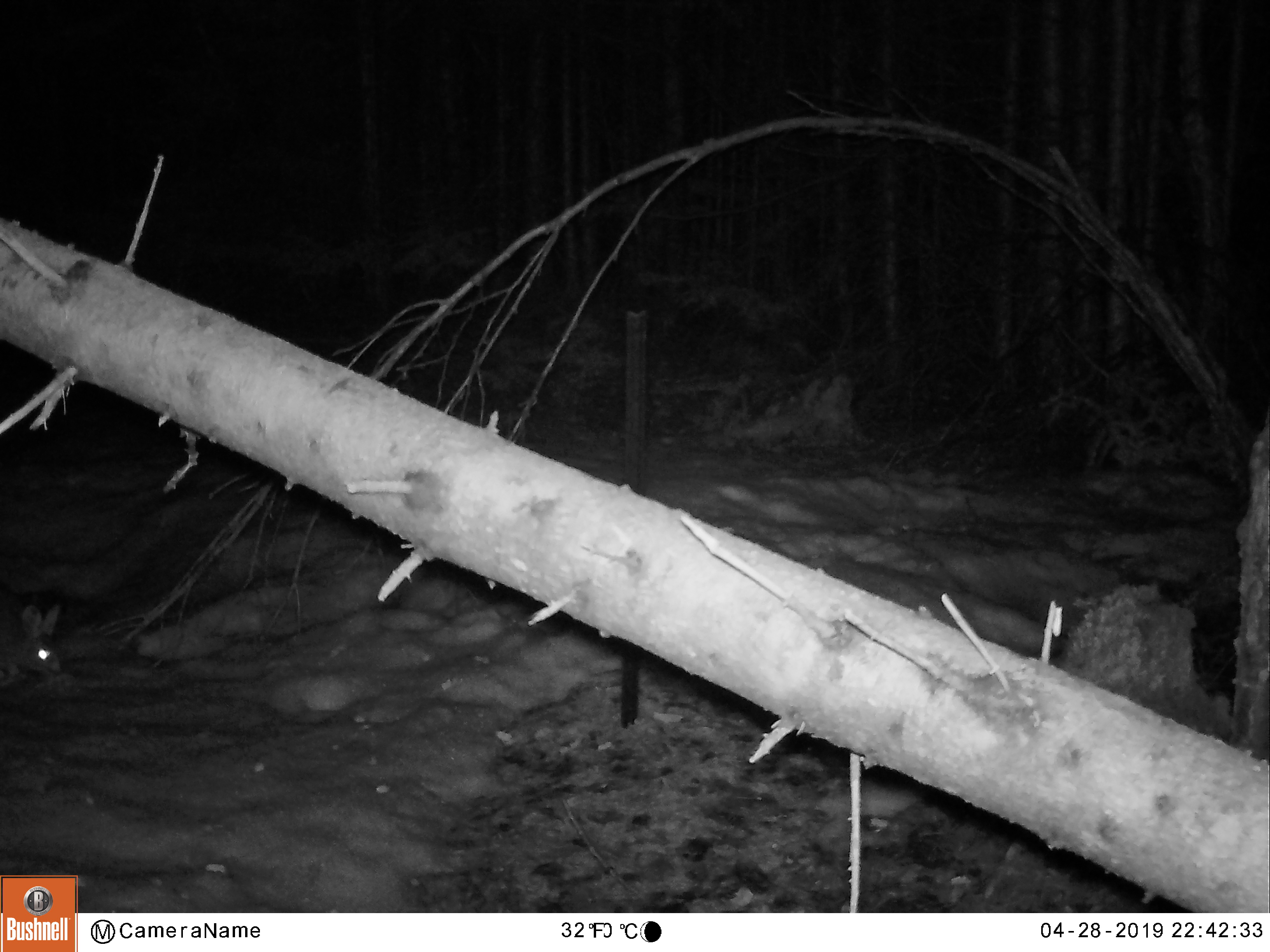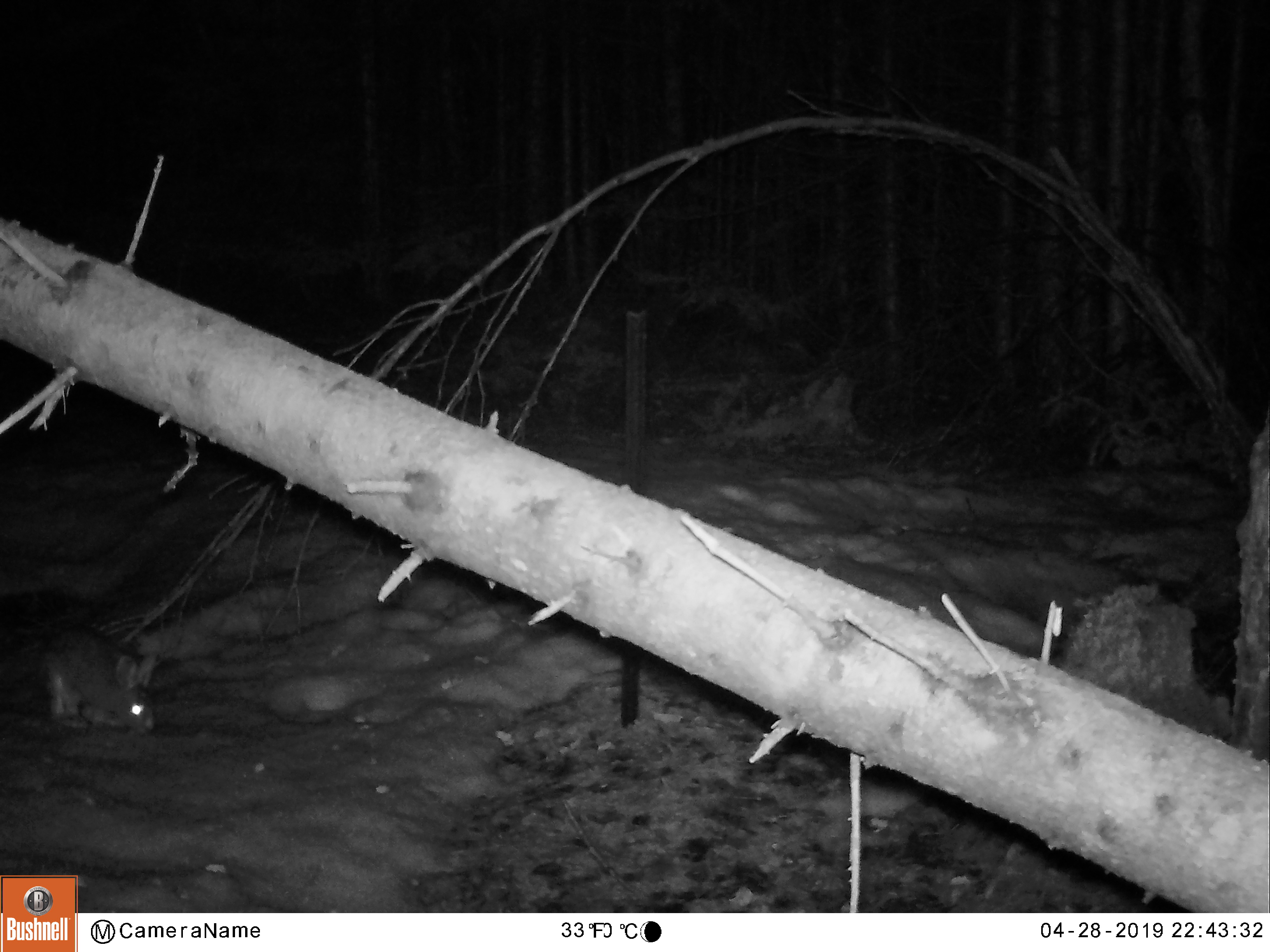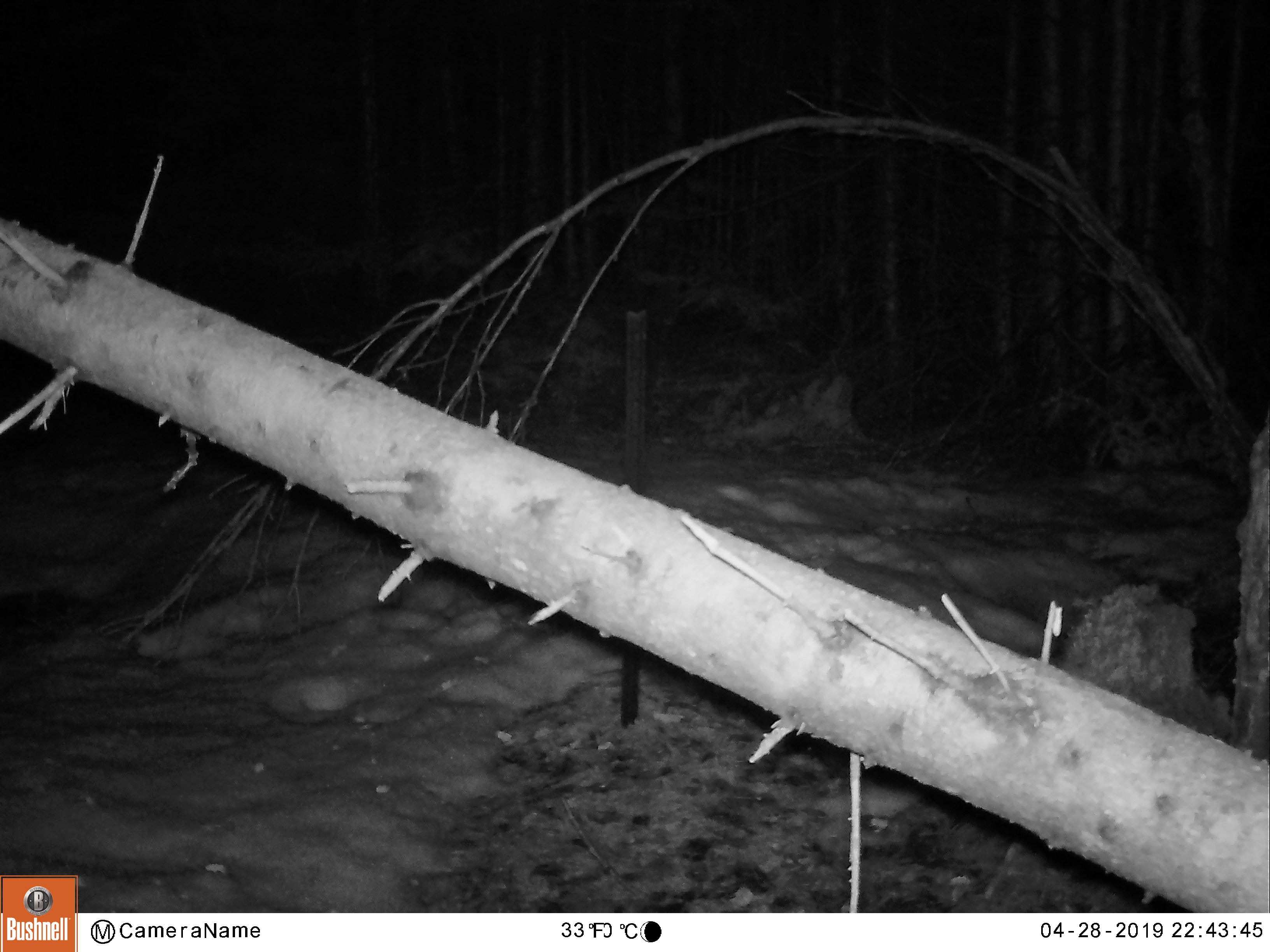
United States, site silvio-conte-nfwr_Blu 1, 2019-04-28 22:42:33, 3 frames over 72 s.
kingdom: Animalia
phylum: Chordata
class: Mammalia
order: Lagomorpha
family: Leporidae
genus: Lepus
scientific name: Lepus americanus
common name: snowshoe hare